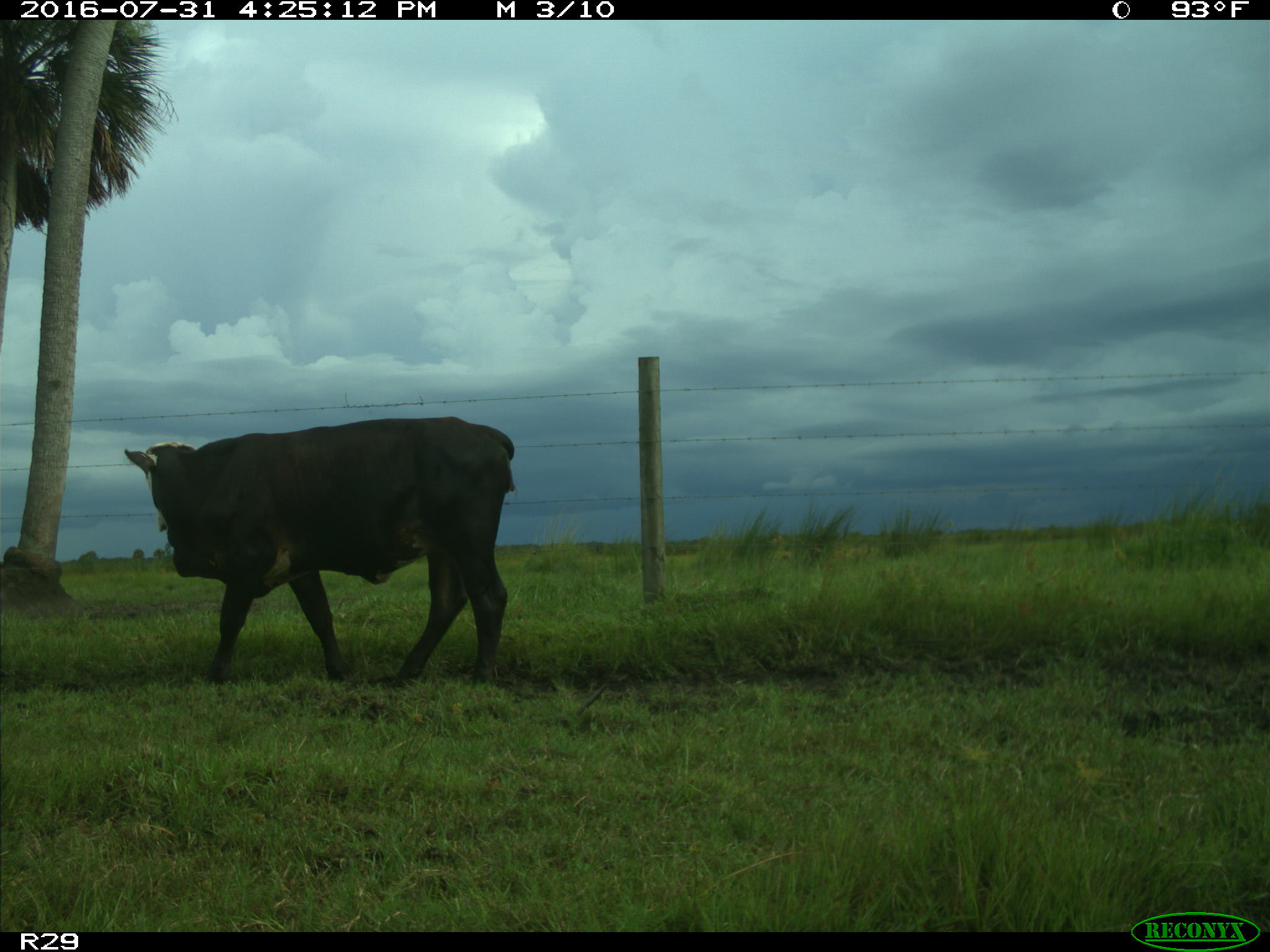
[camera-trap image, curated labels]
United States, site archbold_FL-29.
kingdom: Animalia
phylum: Chordata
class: Mammalia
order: Artiodactyla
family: Bovidae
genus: Bos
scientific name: Bos taurus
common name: domestic cow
Bos taurus (domestic cow).